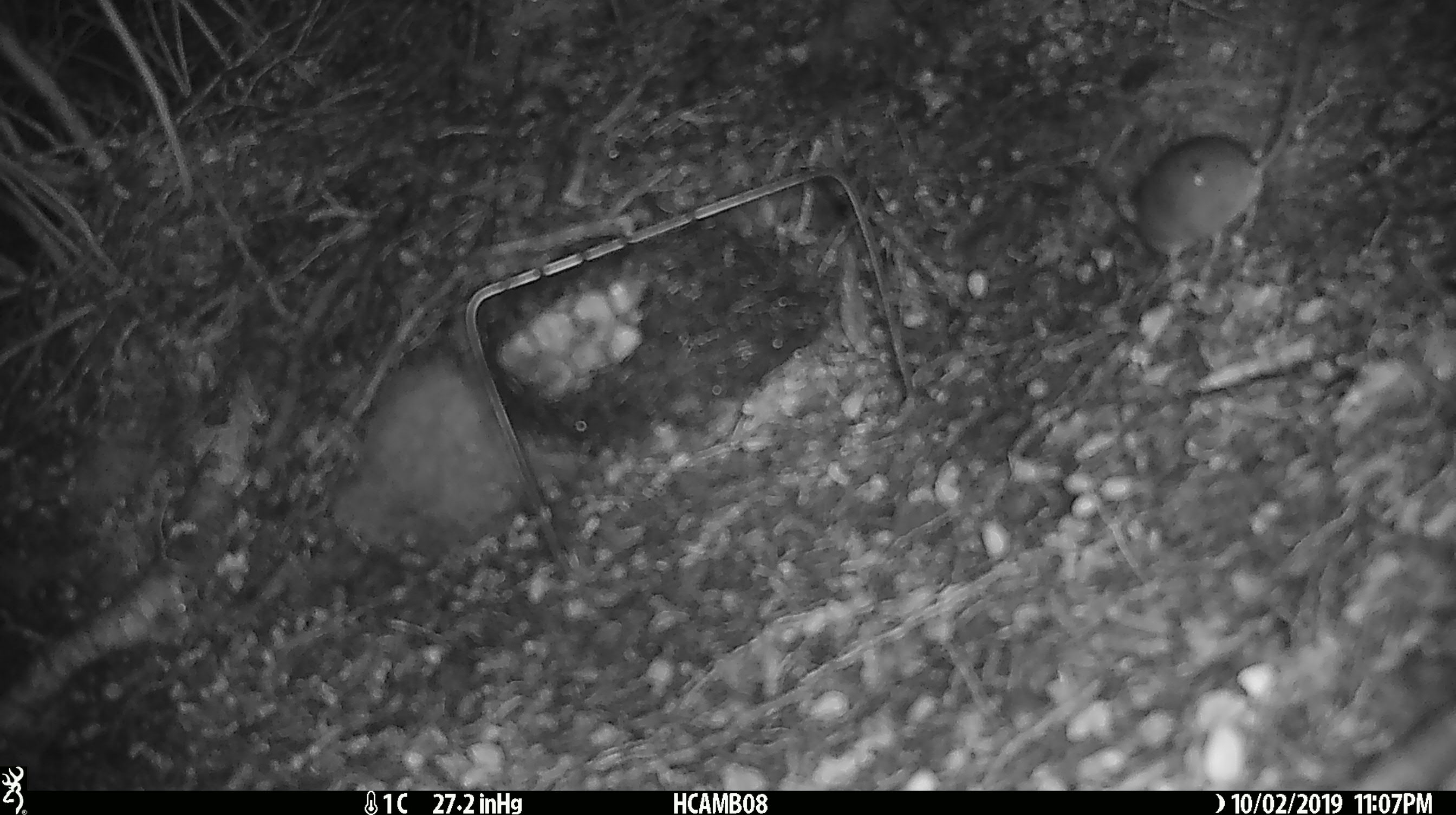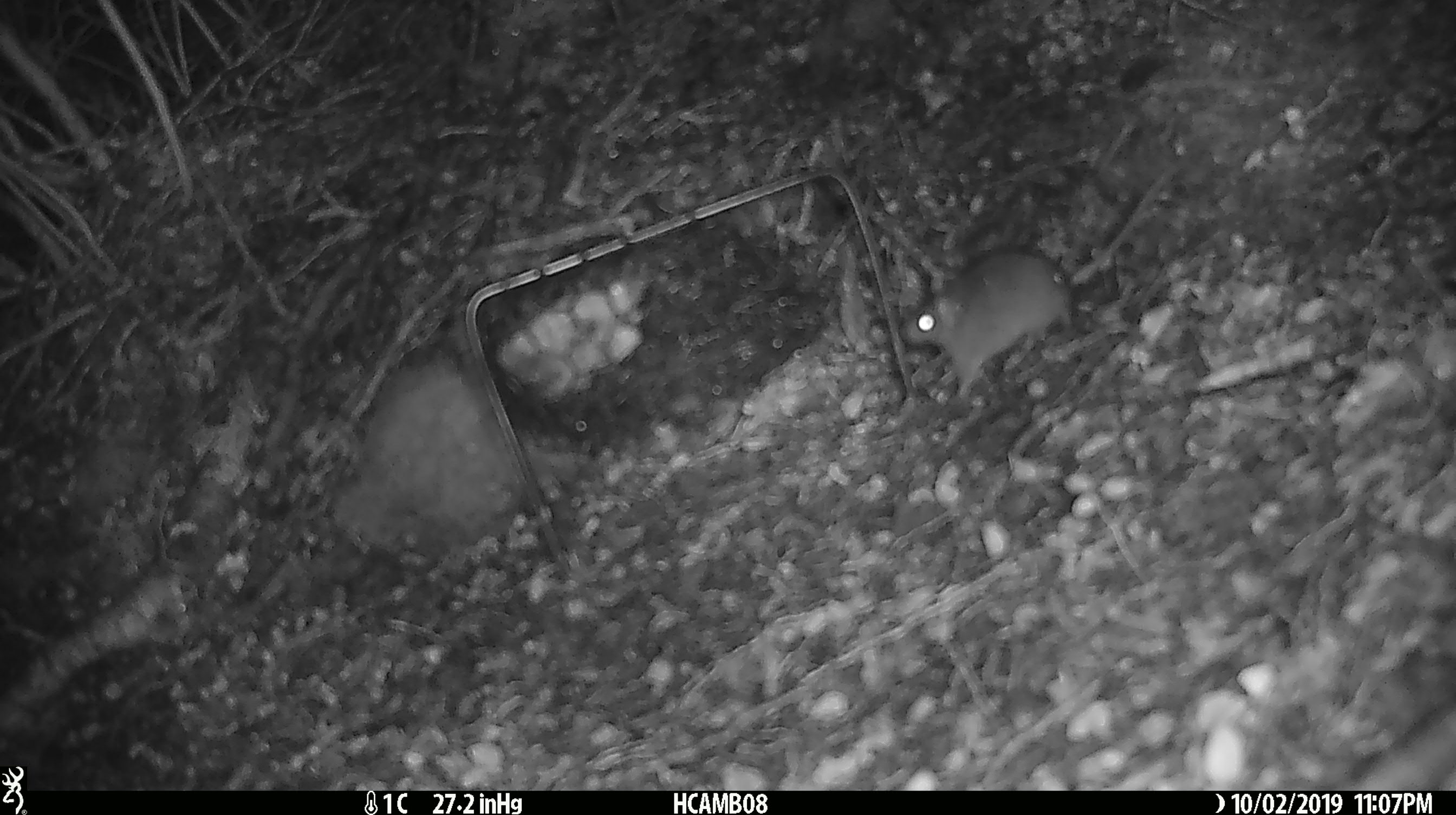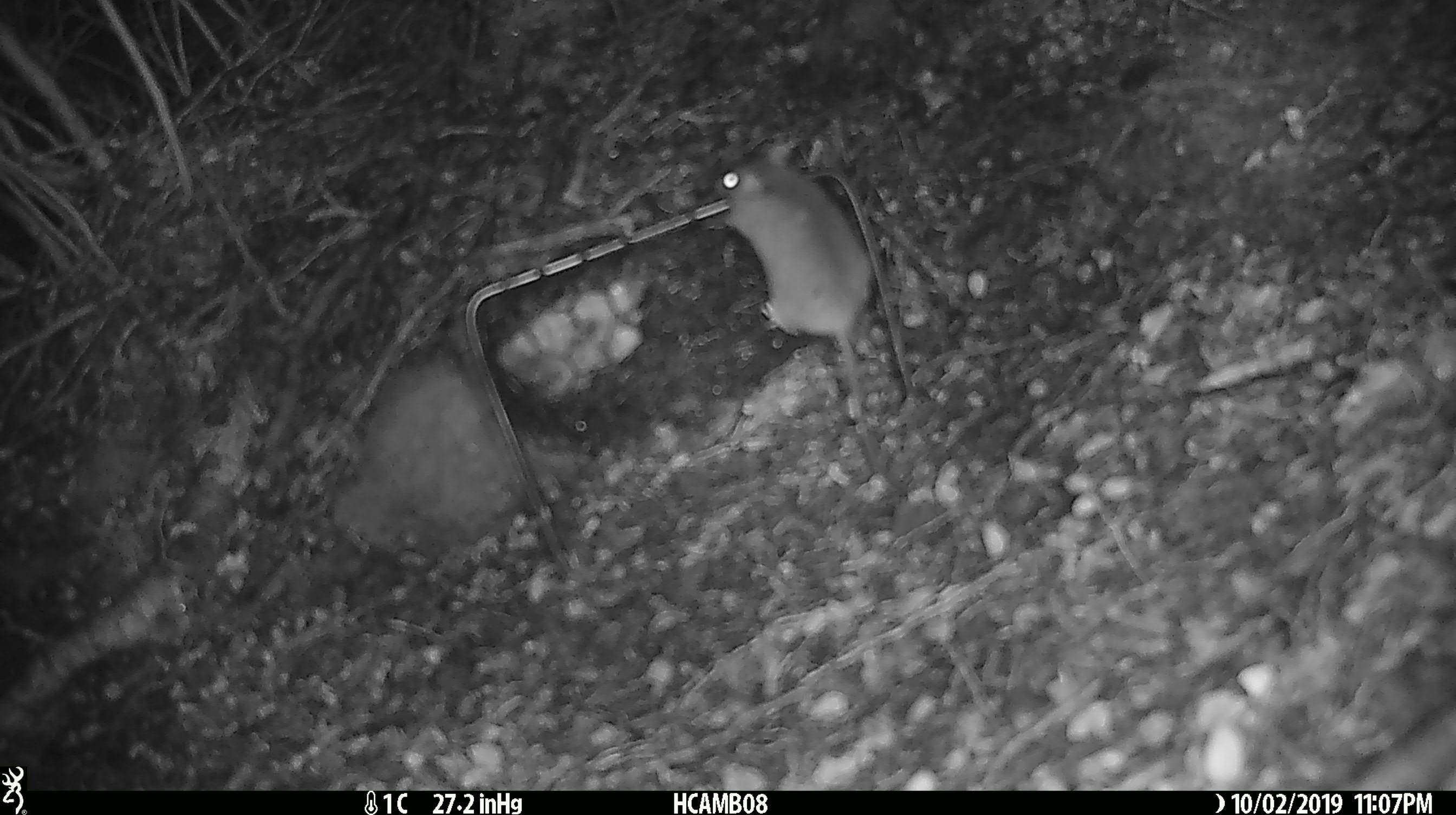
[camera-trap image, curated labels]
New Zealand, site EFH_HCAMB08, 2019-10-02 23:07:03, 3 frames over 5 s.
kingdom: Animalia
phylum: Chordata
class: Mammalia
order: Rodentia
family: Muridae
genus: Mus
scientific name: Mus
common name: mouse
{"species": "mouse (Mus)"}